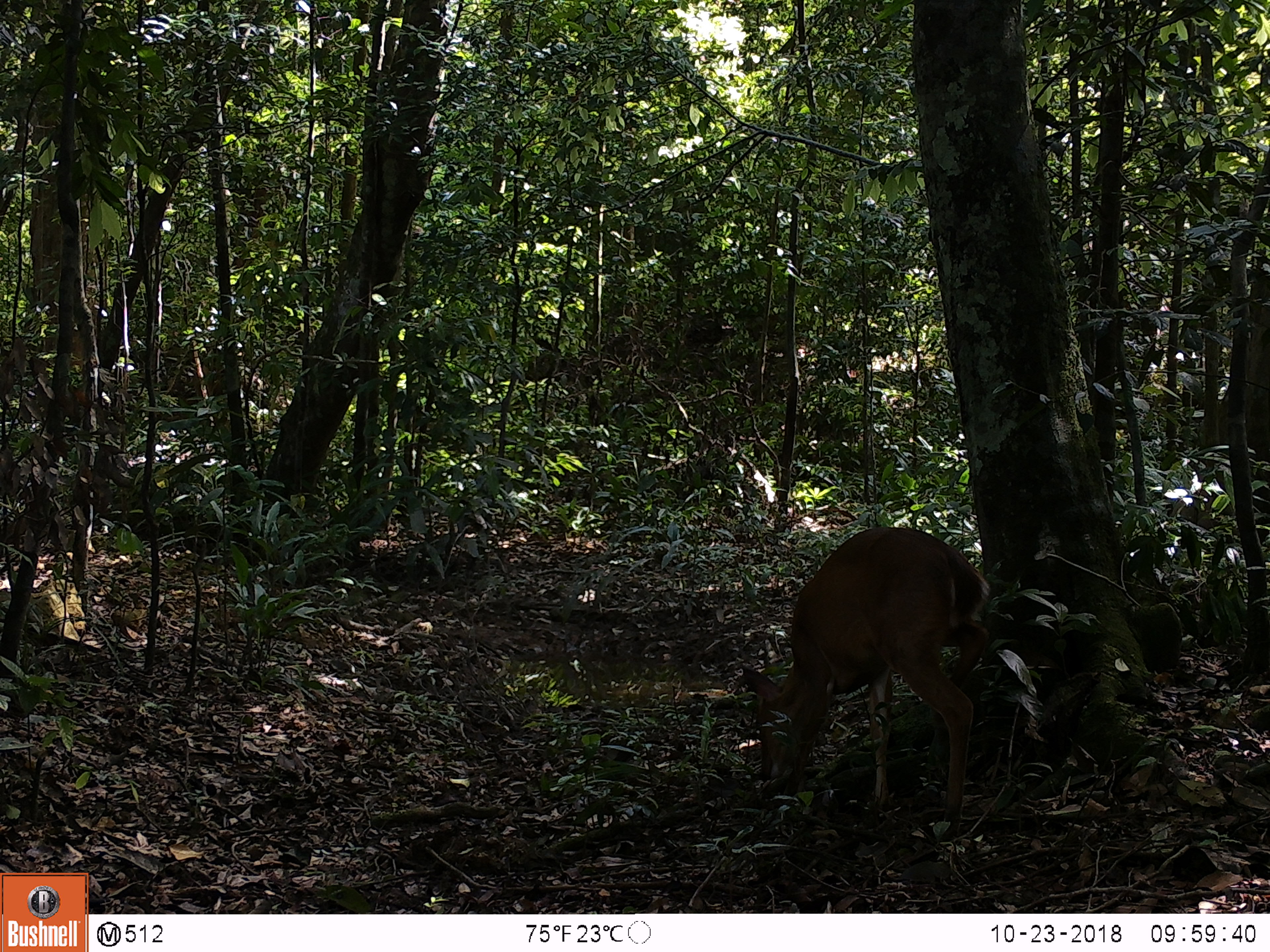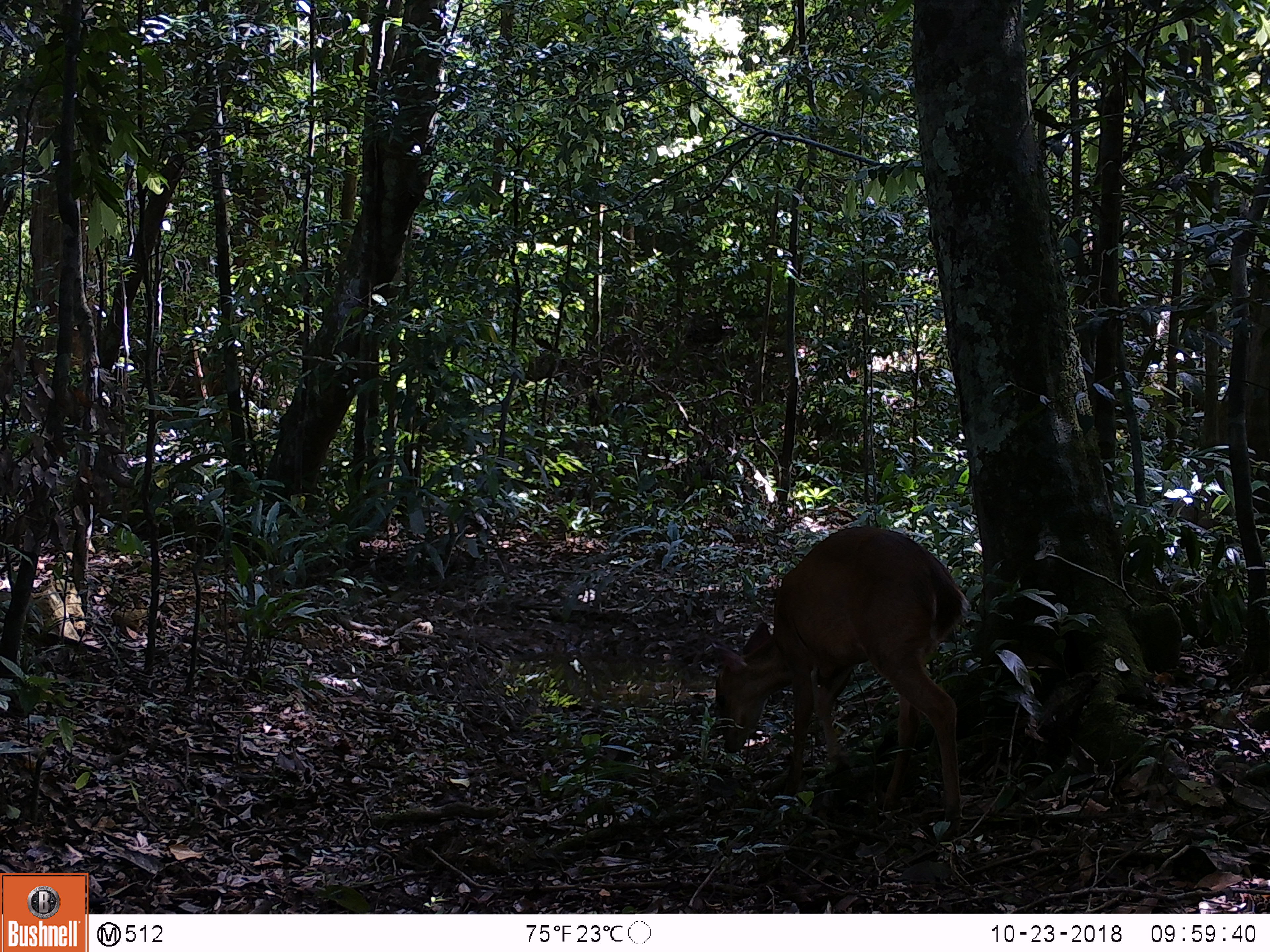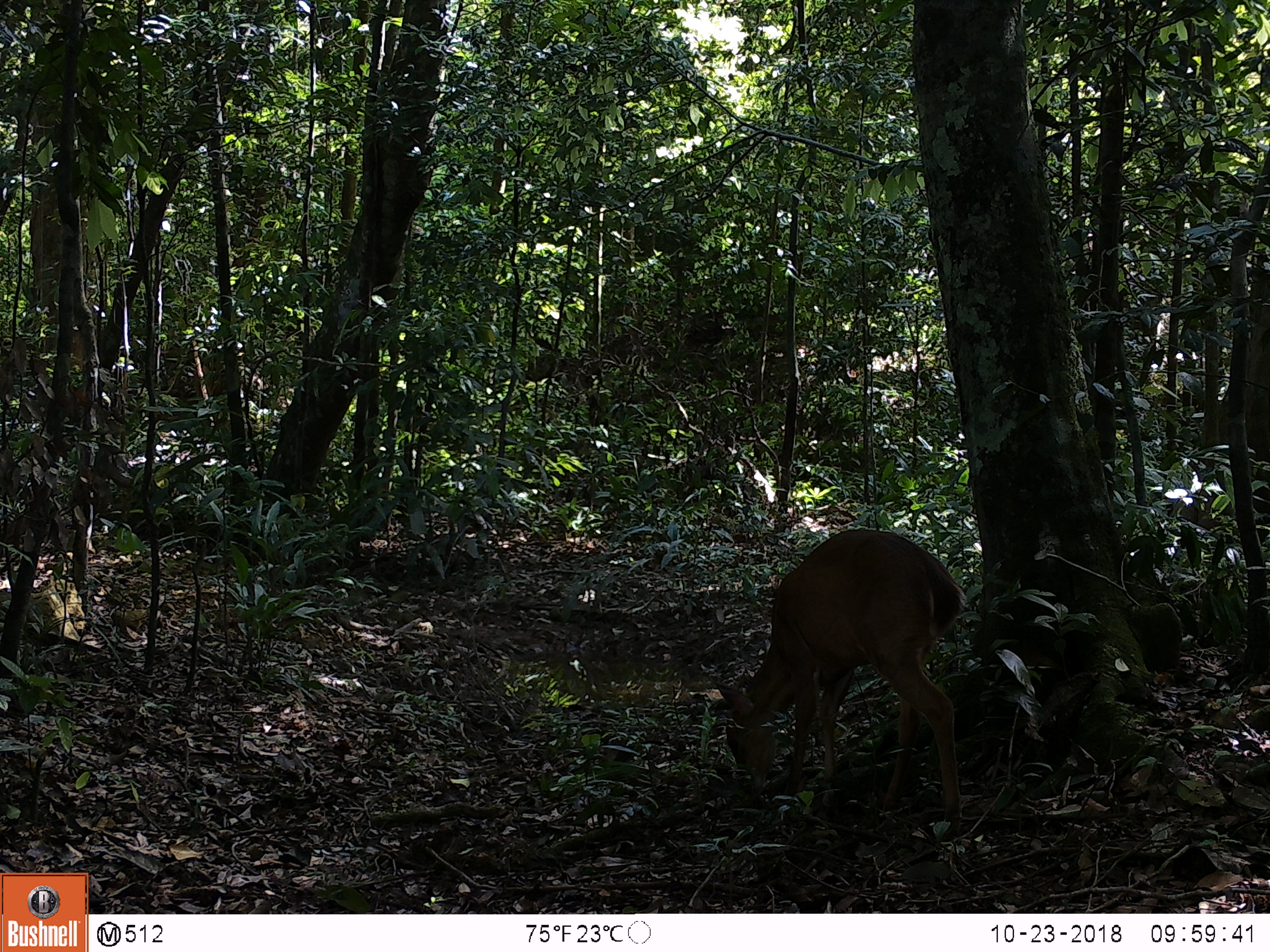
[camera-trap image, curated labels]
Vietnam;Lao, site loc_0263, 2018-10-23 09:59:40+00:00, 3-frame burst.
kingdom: Animalia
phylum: Chordata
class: Mammalia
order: Artiodactyla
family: Cervidae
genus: Muntiacus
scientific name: Muntiacus vuquangensis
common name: large-antlered muntjac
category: large antlered muntjac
Large antlered muntjac (large-antlered muntjac) (Muntiacus vuquangensis). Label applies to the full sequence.